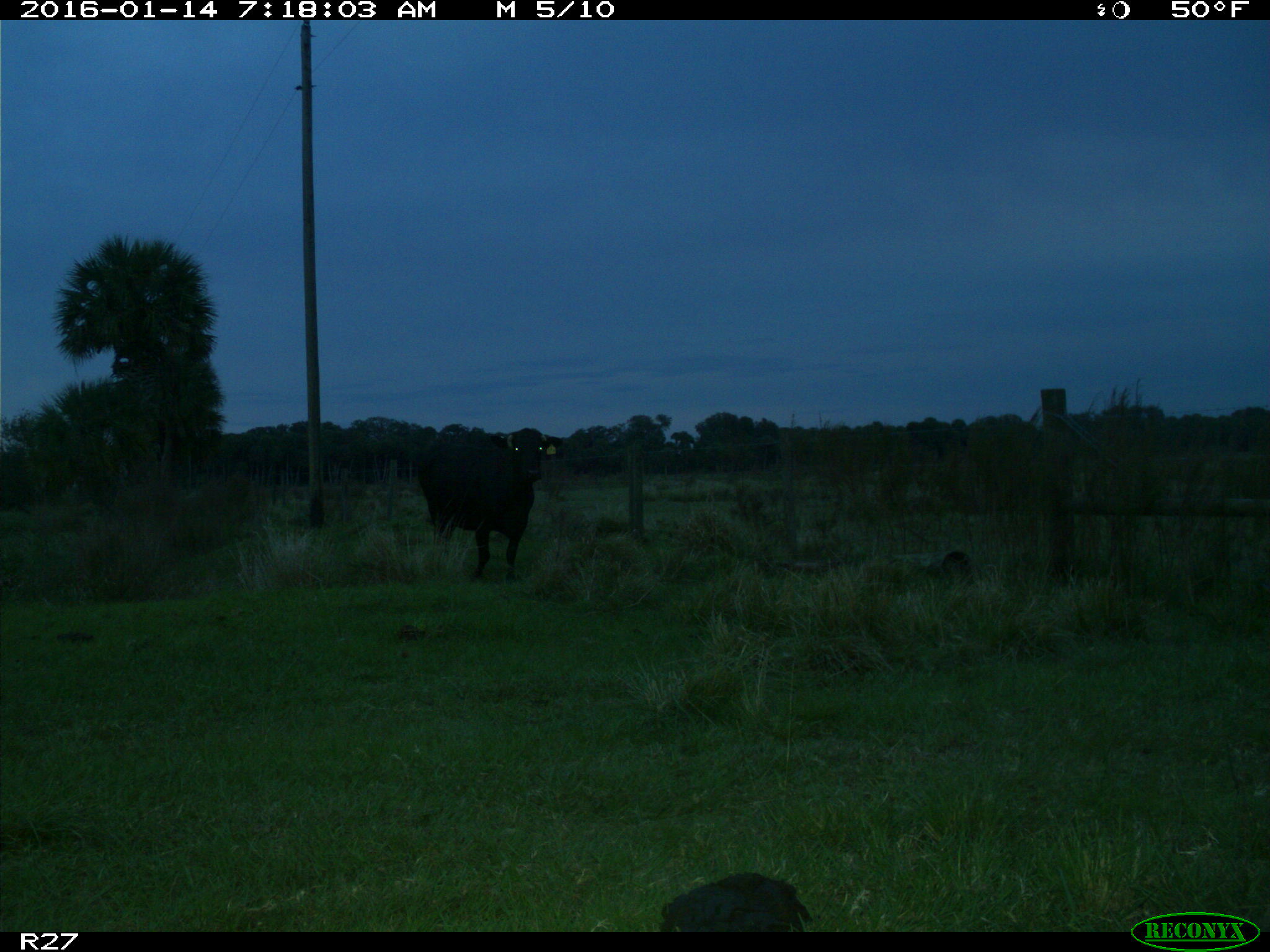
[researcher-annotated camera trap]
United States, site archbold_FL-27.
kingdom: Animalia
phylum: Chordata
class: Mammalia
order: Artiodactyla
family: Bovidae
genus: Bos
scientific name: Bos taurus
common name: domestic cow